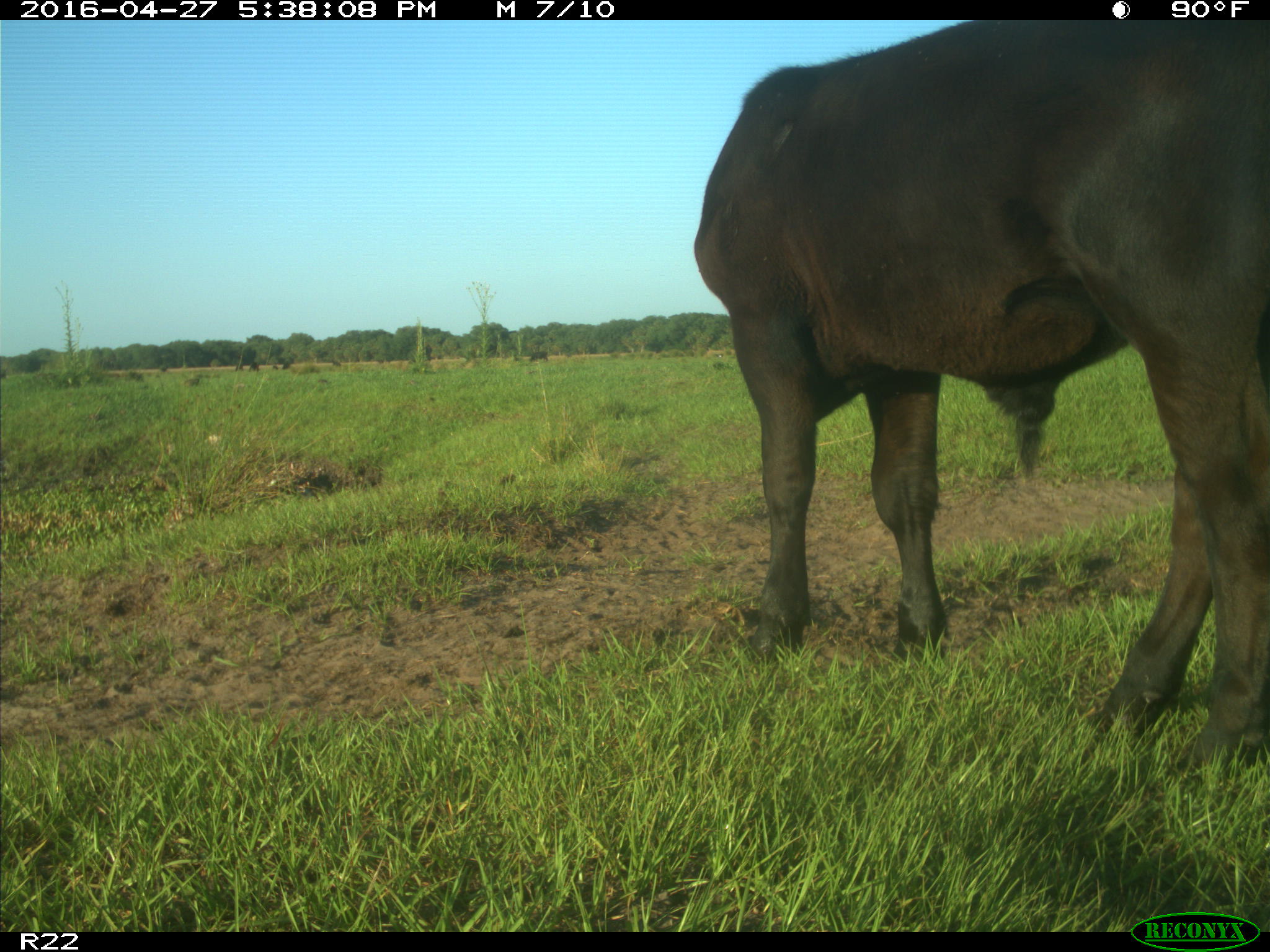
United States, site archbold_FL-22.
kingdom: Animalia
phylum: Chordata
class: Mammalia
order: Artiodactyla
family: Bovidae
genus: Bos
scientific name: Bos taurus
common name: domestic cow